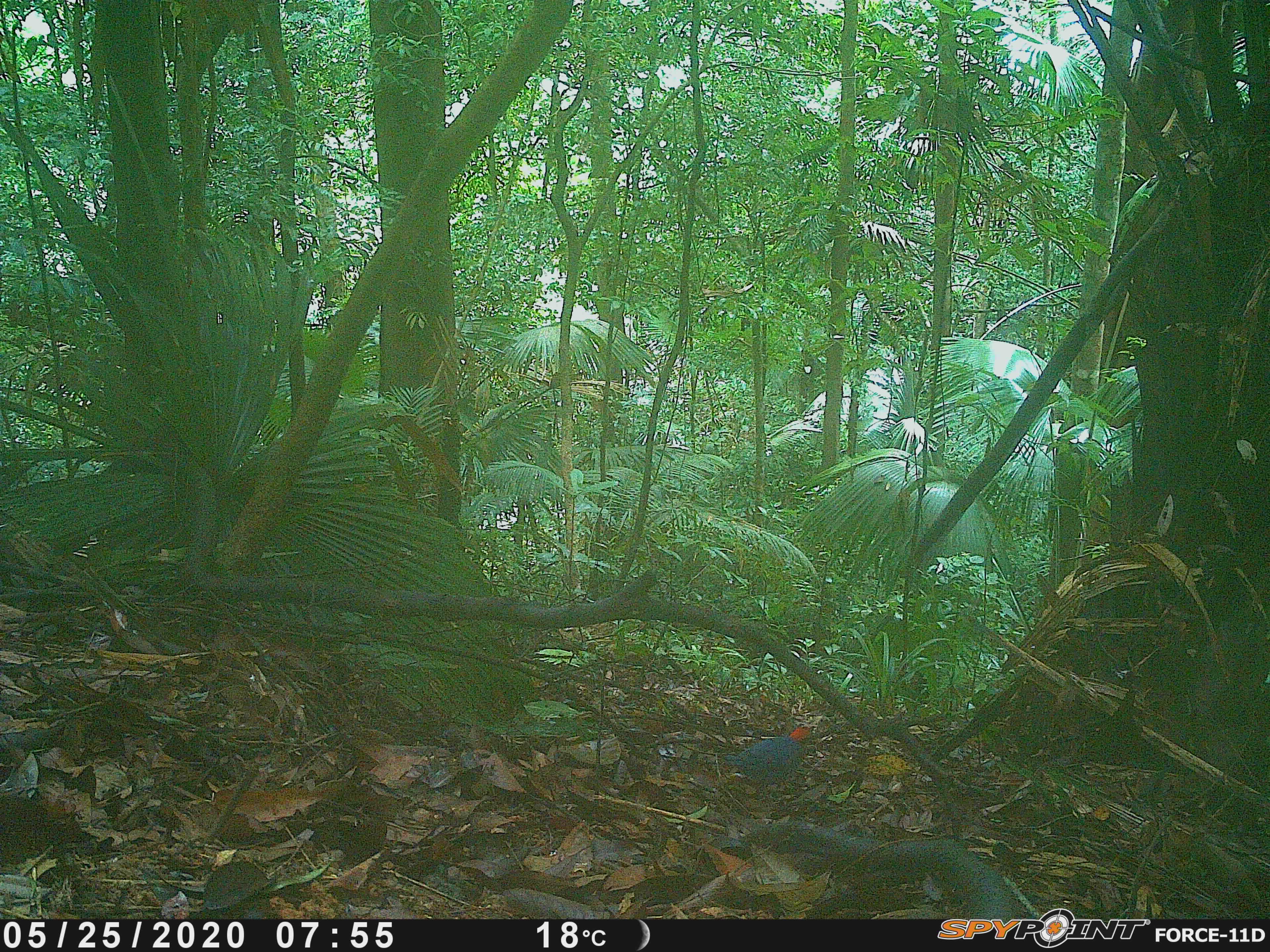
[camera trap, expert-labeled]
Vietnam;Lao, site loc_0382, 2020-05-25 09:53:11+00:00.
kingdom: Animalia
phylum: Chordata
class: Aves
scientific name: Aves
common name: bird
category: unidentified bird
Unidentified bird (bird) (Aves). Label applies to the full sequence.